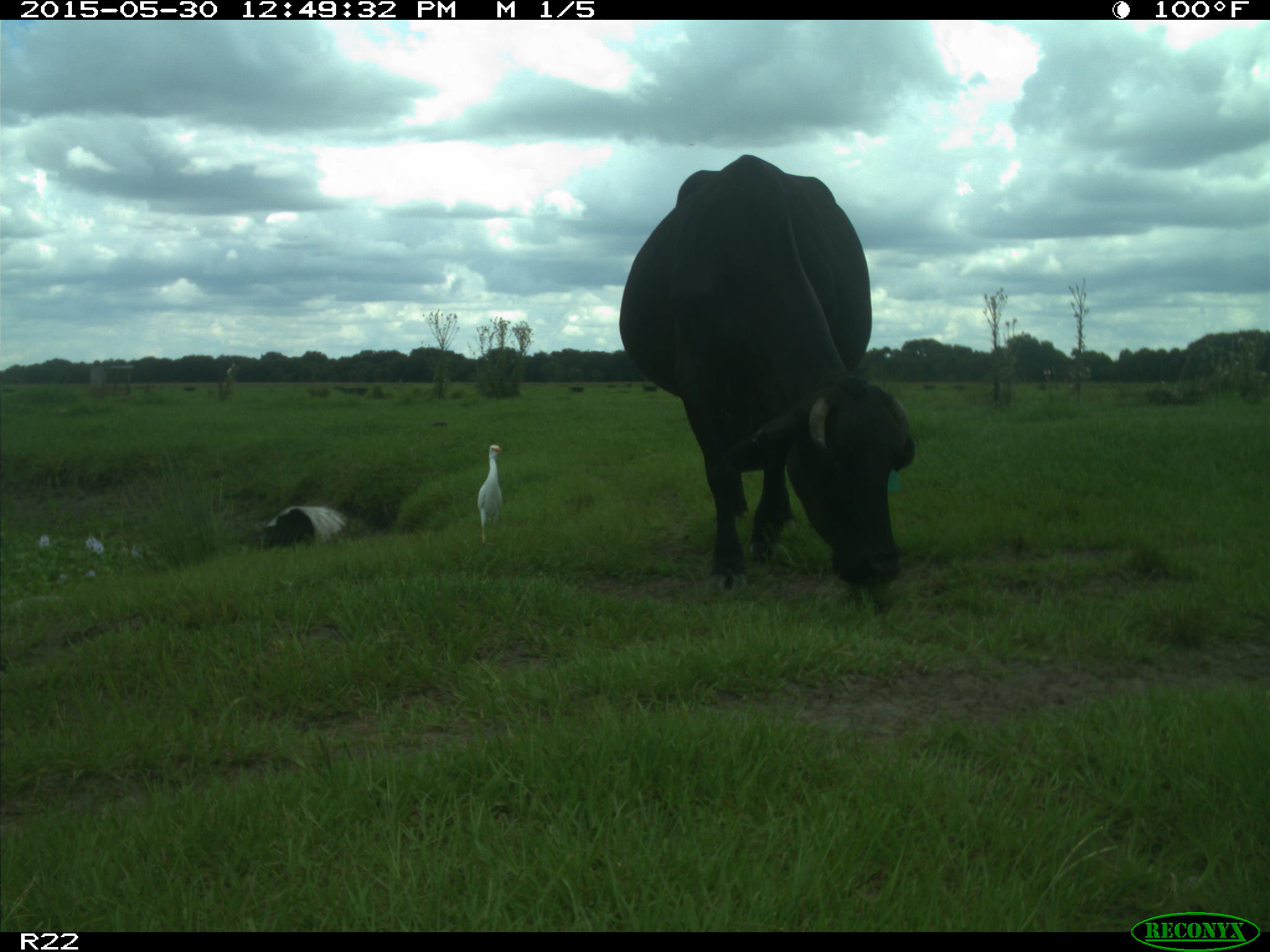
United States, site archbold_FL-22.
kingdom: Animalia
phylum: Chordata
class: Mammalia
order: Artiodactyla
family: Bovidae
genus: Bos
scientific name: Bos taurus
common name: domestic cow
Bos taurus (domestic cow).